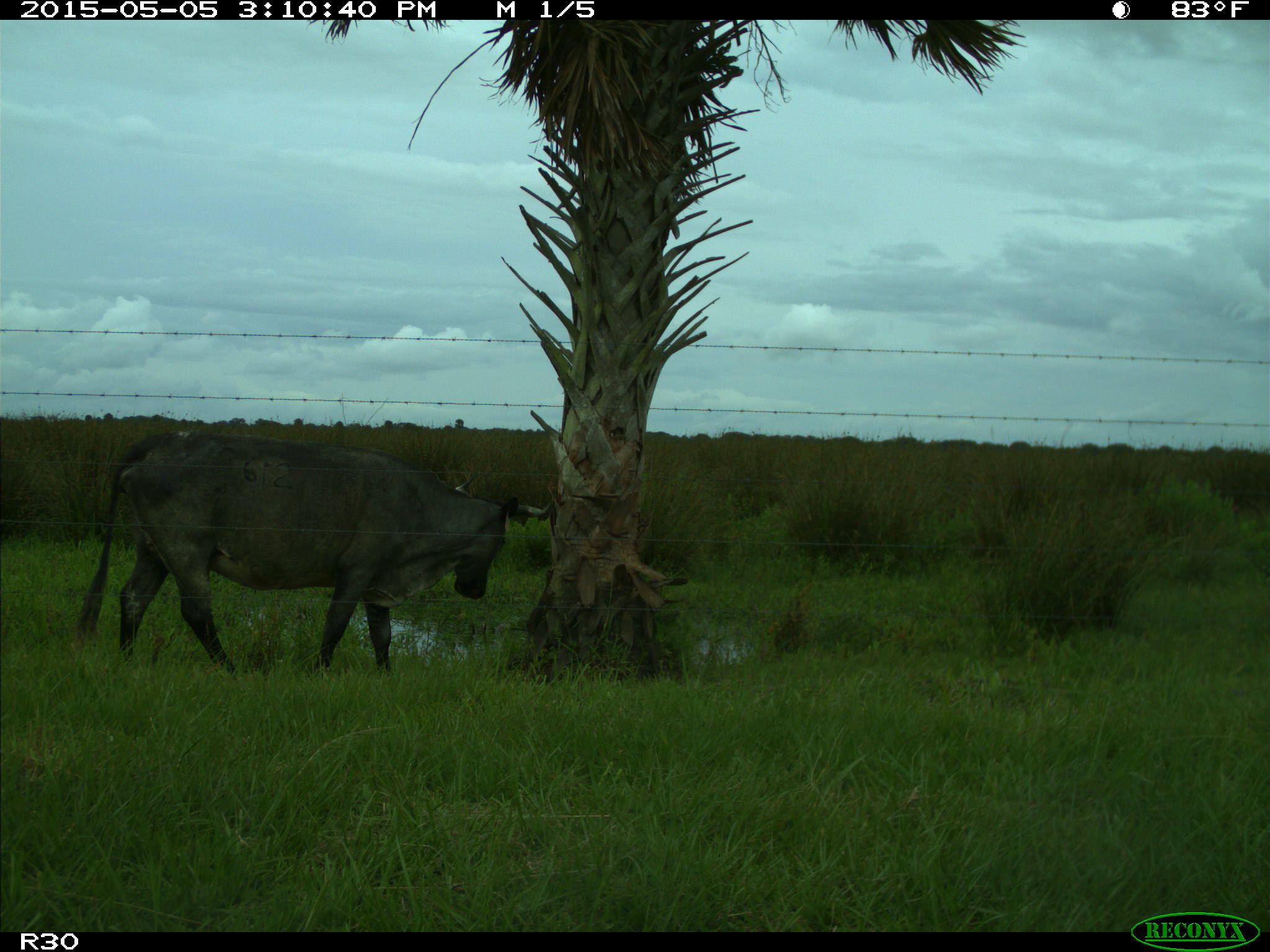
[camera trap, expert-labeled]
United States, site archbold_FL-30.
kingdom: Animalia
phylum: Chordata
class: Mammalia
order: Artiodactyla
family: Bovidae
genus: Bos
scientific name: Bos taurus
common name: domestic cow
Bos taurus (domestic cow).